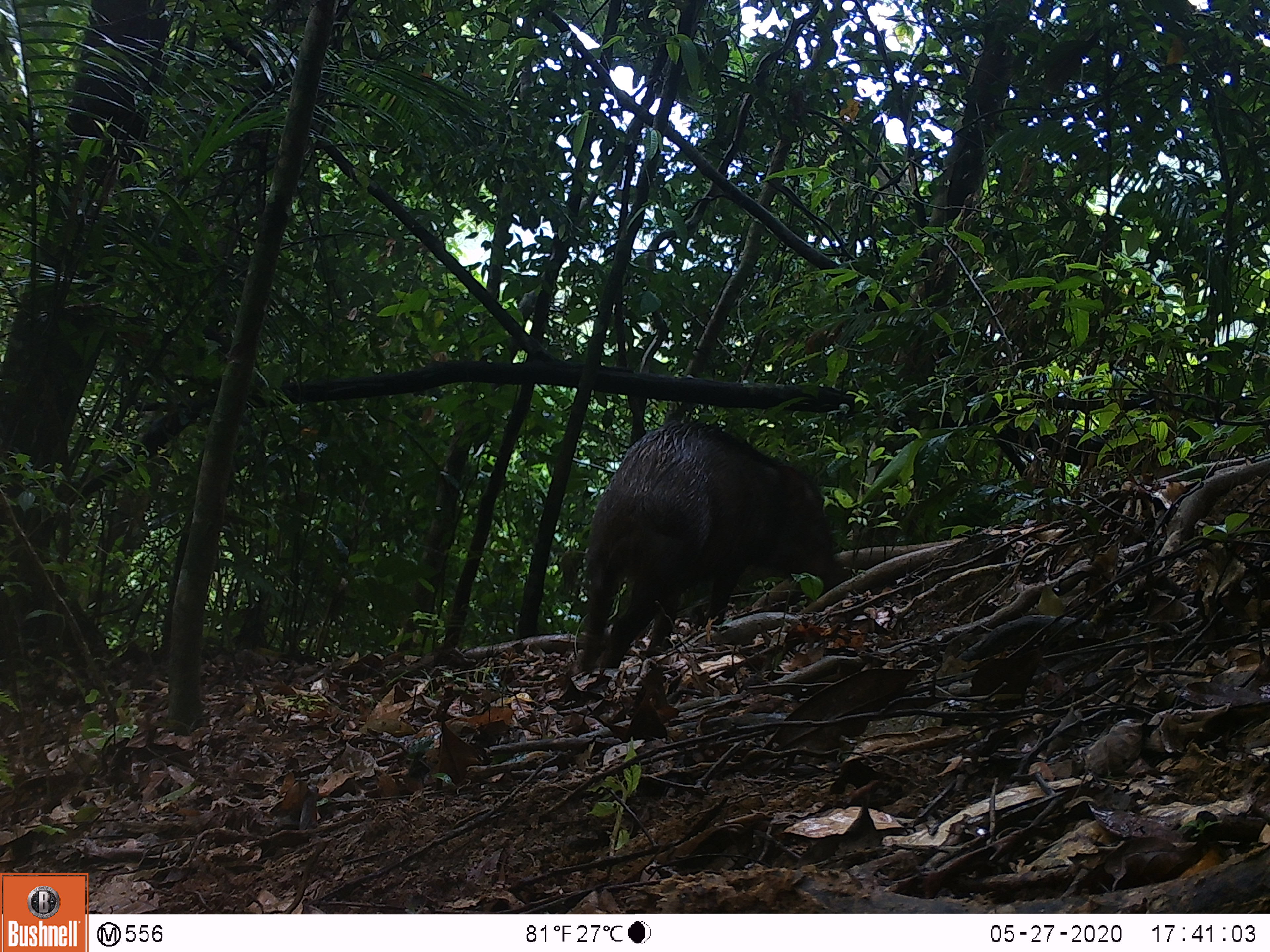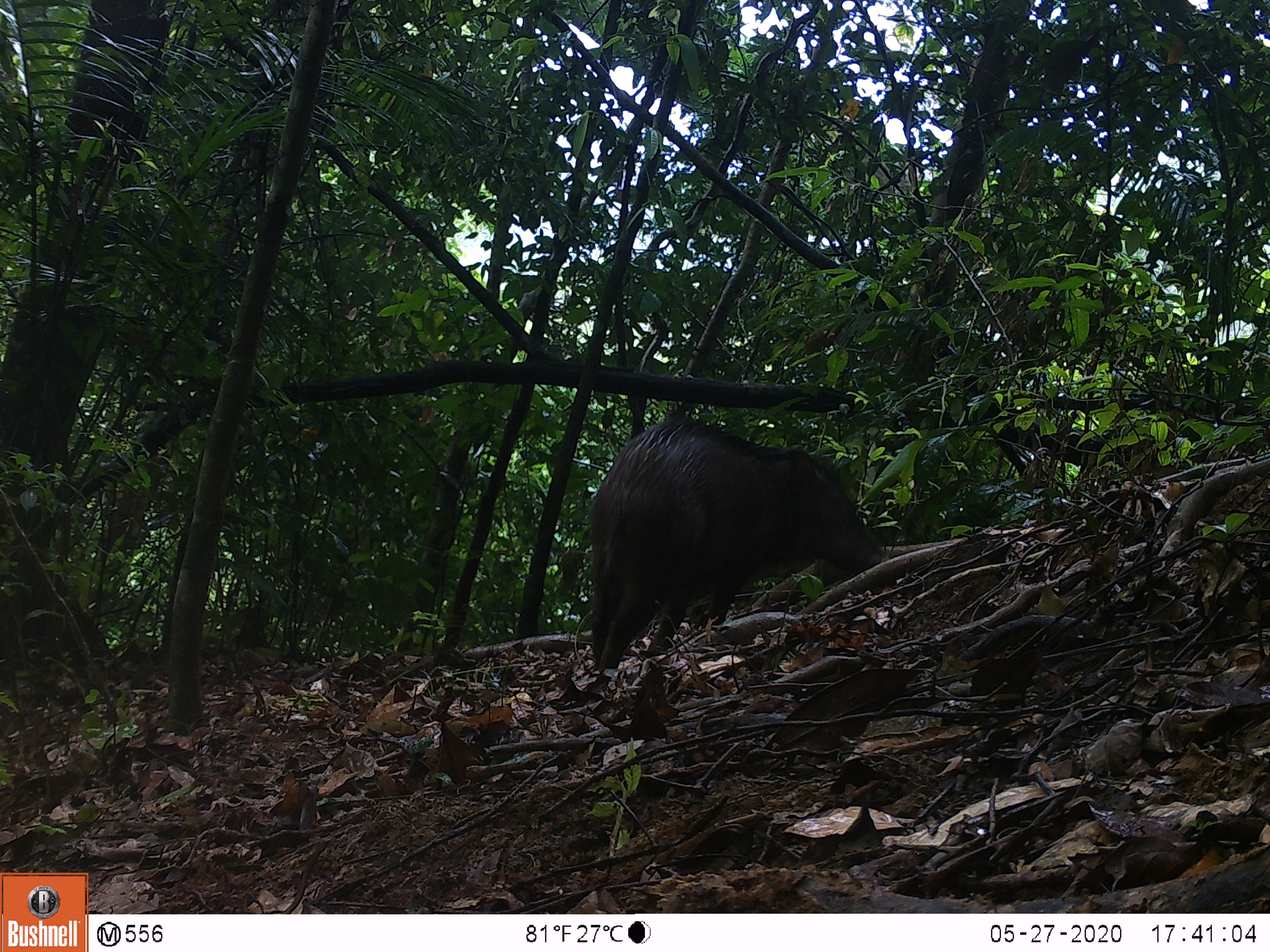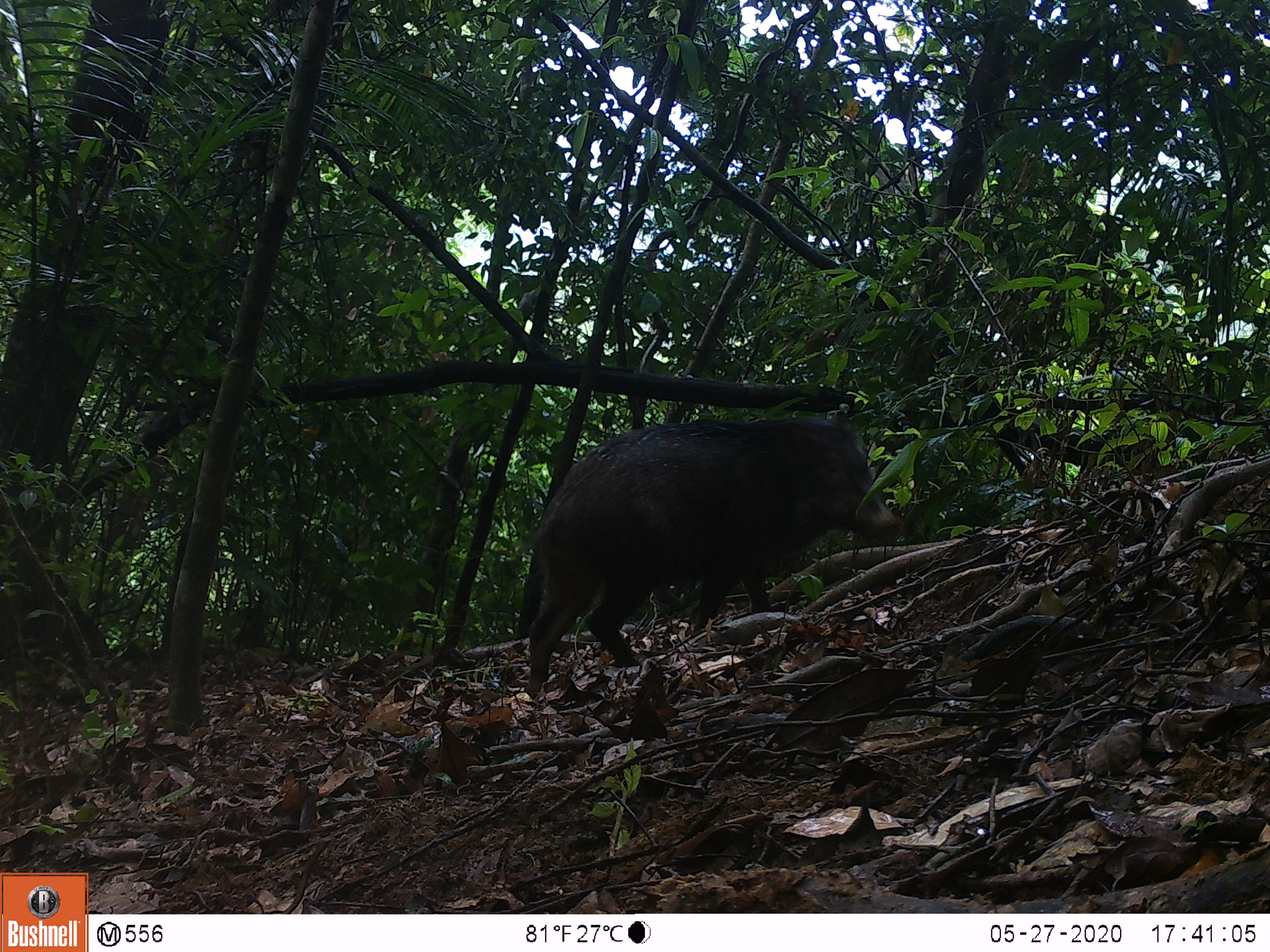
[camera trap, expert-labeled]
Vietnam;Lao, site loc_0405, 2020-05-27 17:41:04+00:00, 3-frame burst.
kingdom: Animalia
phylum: Chordata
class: Mammalia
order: Artiodactyla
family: Suidae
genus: Sus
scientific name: Sus scrofa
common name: eurasian wild pig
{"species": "eurasian wild pig (Sus scrofa)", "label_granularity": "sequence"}